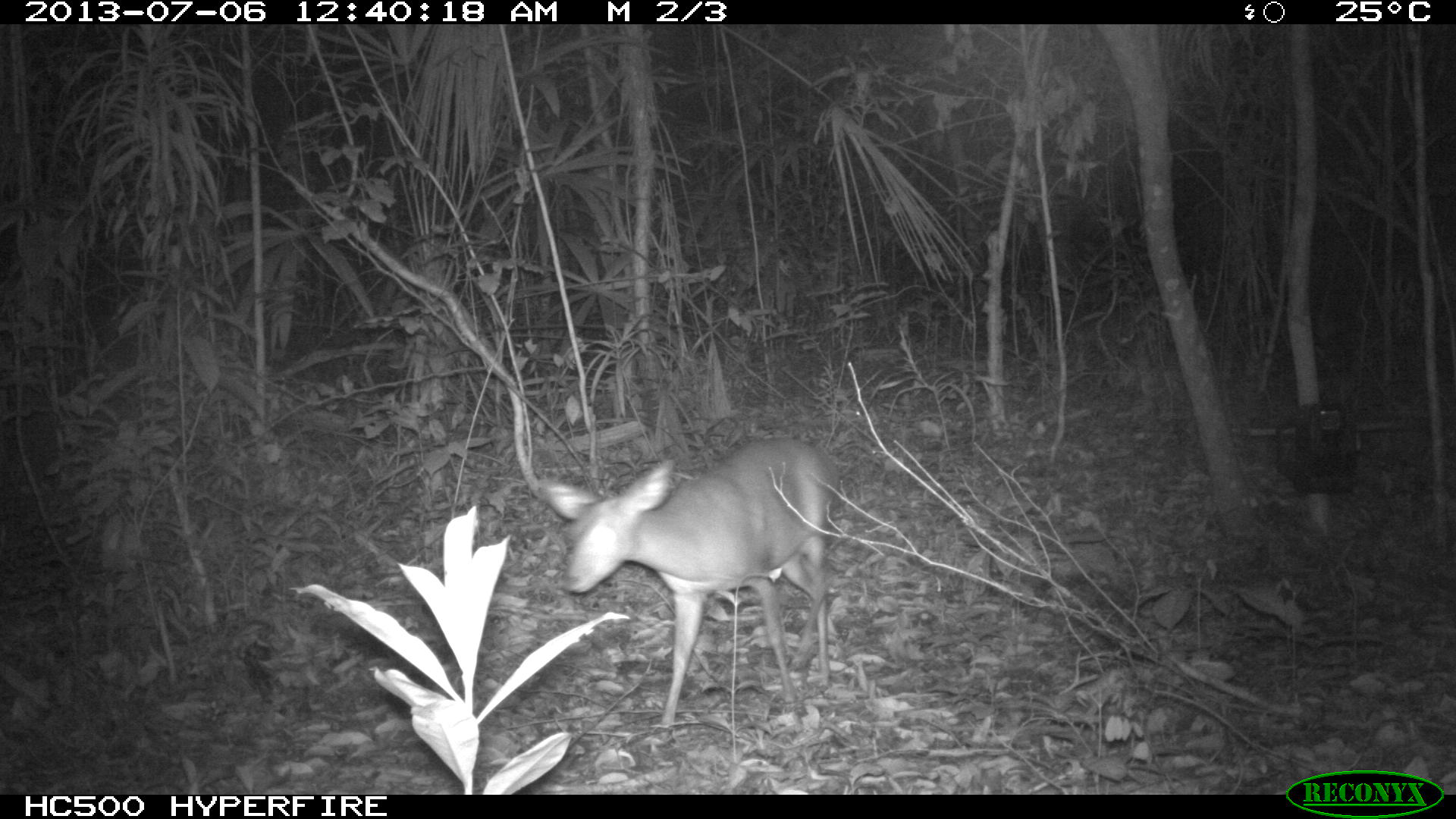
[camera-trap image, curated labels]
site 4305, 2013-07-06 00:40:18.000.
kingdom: Animalia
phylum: Chordata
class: Mammalia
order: Artiodactyla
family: Cervidae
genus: Mazama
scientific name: Mazama temama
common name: central american red brocket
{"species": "Mazama temama (central american red brocket)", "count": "1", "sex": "female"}